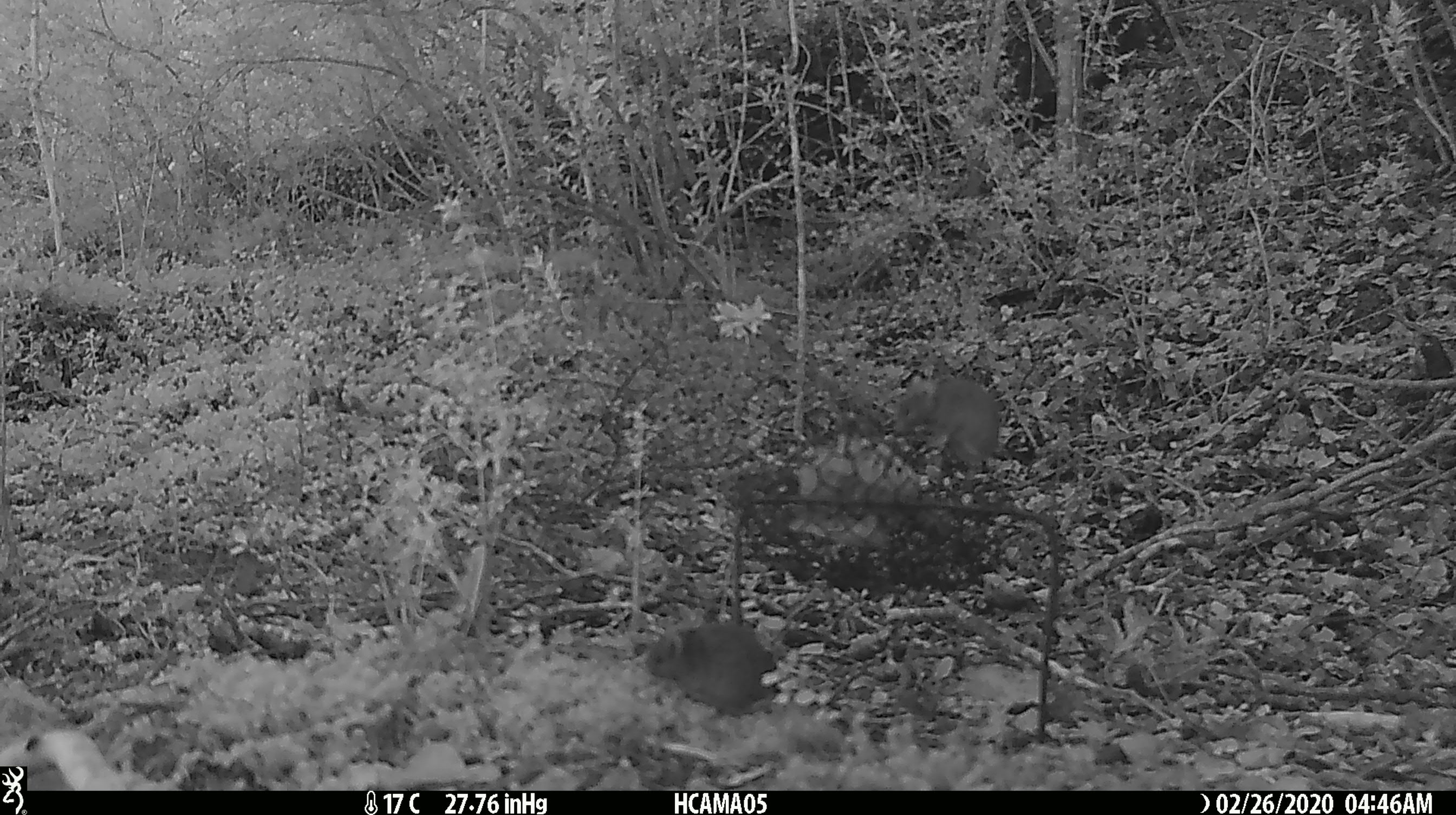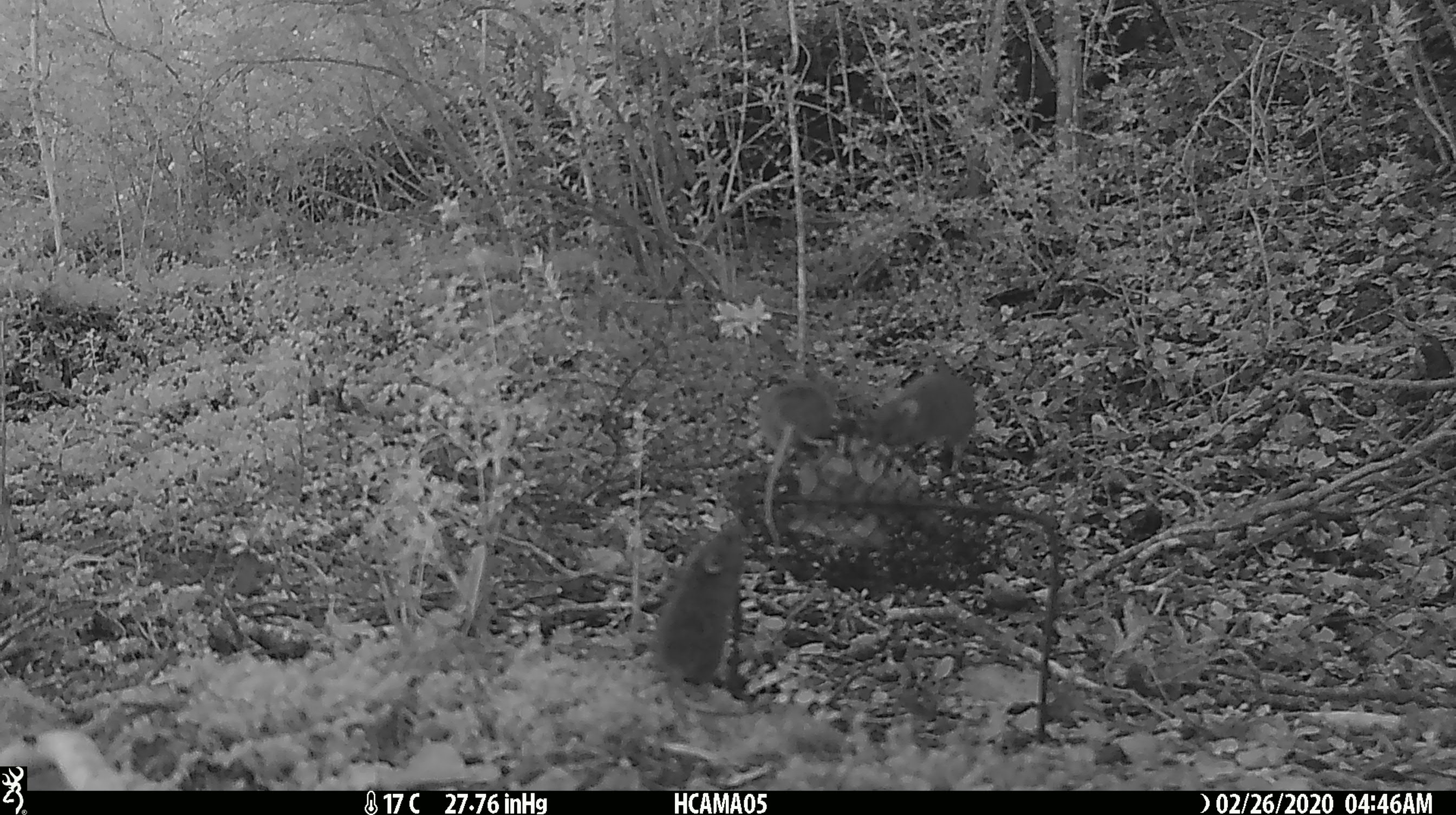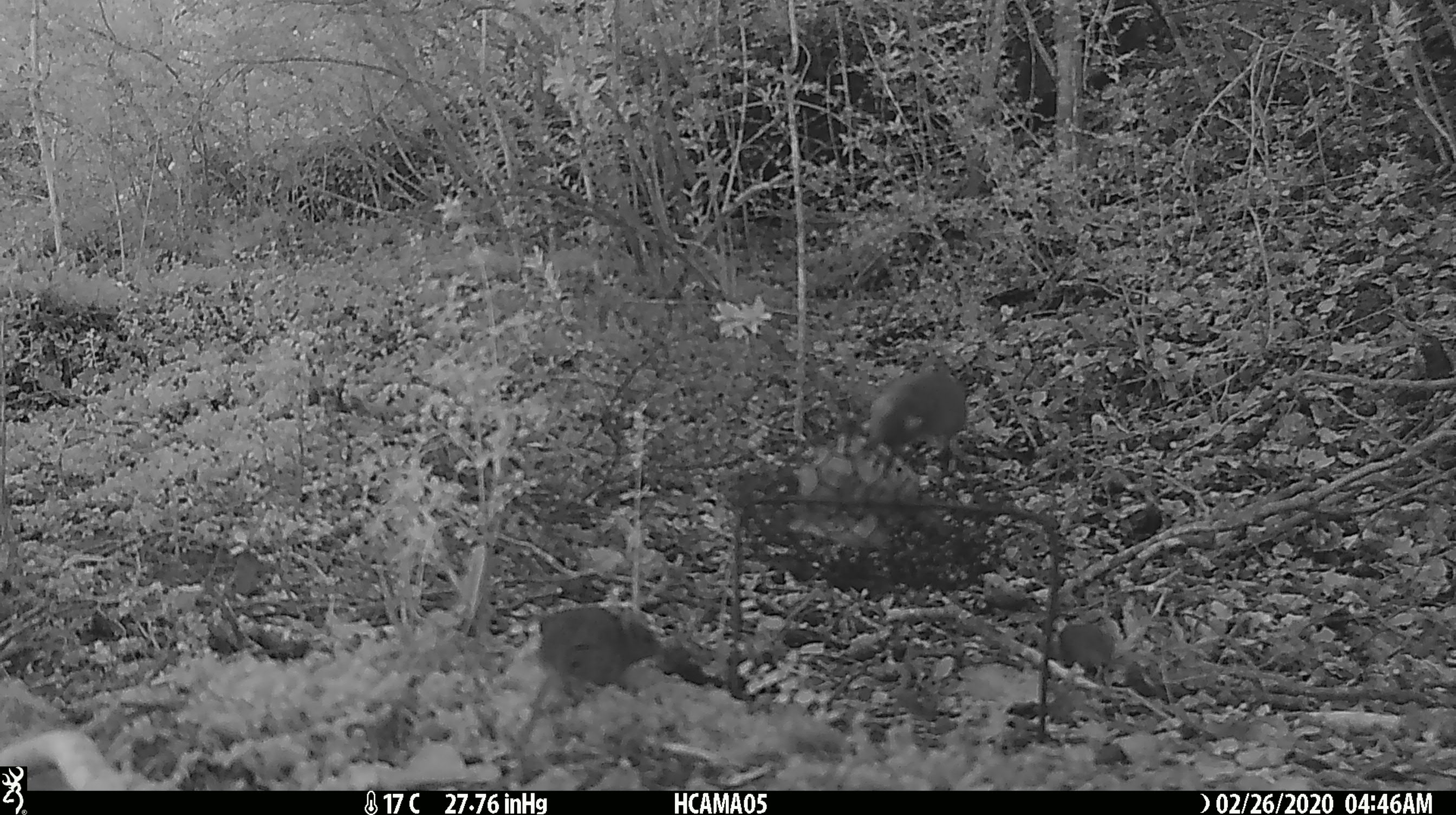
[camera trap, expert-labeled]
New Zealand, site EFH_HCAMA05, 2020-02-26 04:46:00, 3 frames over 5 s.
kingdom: Animalia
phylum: Chordata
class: Mammalia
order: Rodentia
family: Muridae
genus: Mus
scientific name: Mus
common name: mouse